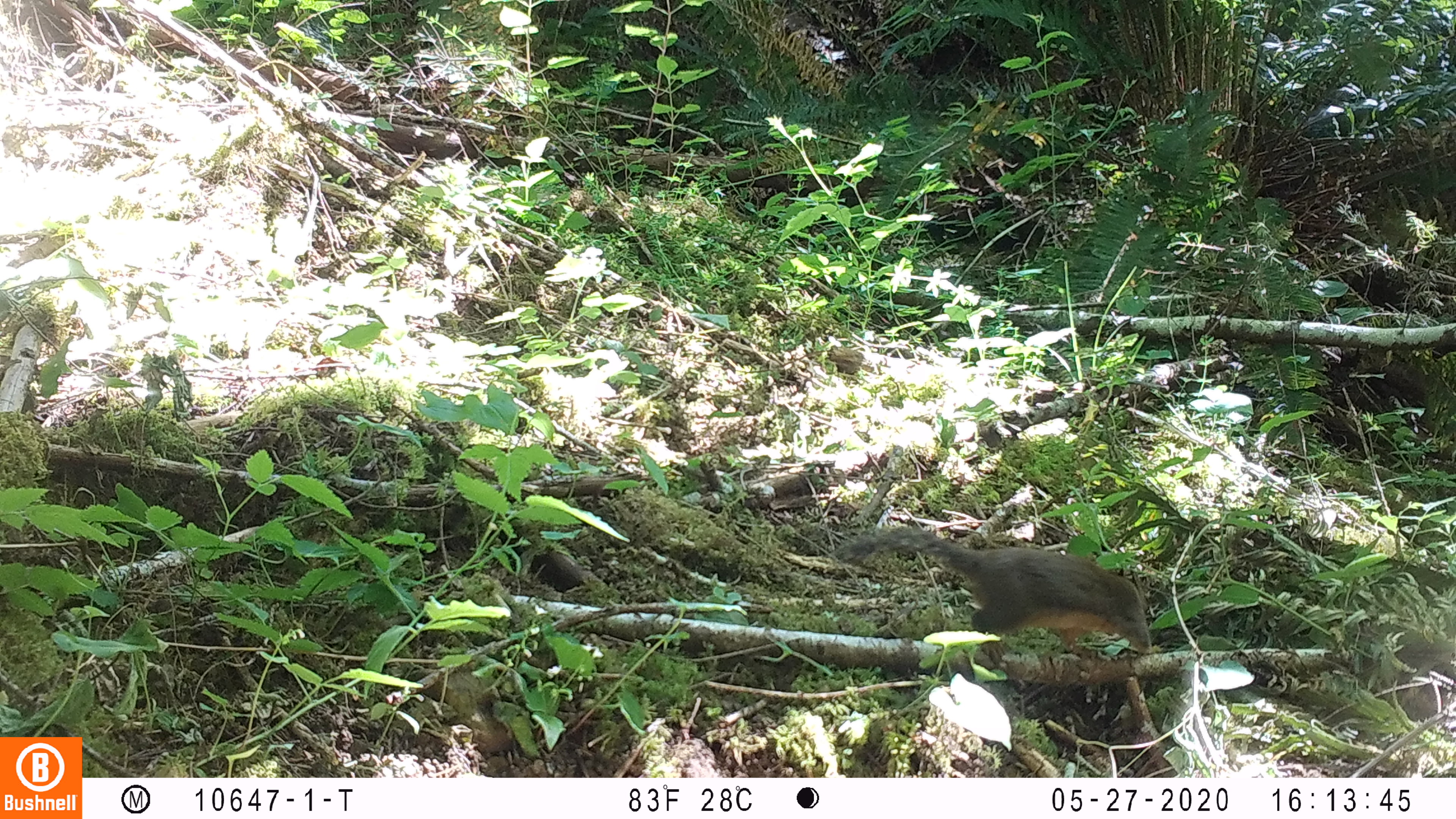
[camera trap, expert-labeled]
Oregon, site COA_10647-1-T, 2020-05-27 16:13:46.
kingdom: Animalia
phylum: Chordata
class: Mammalia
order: Rodentia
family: Sciuridae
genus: Tamiasciurus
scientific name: Tamiasciurus douglasii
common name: douglas squirrel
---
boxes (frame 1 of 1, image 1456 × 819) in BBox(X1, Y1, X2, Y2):
douglas squirrel: BBox(834, 525, 1152, 653)